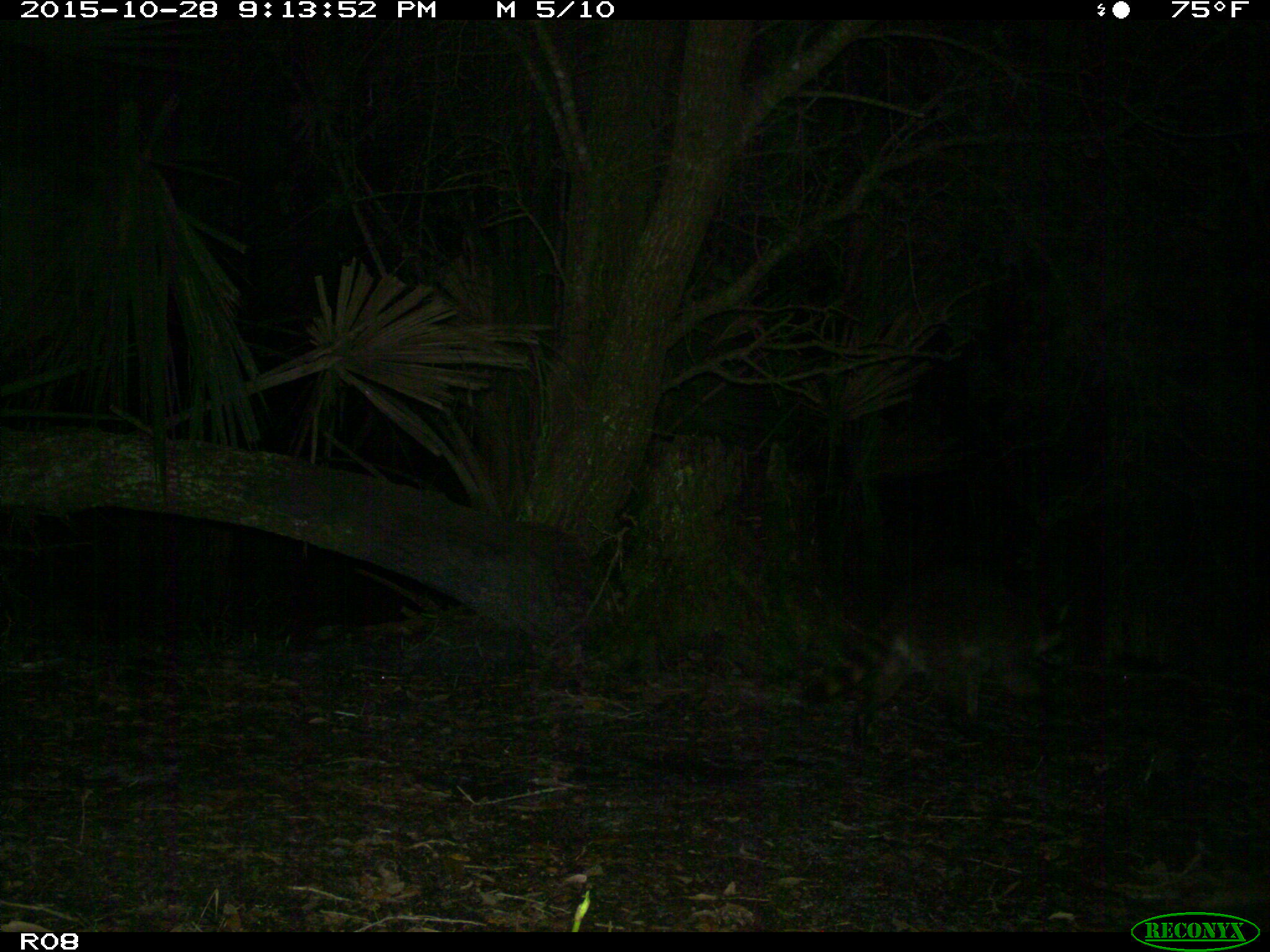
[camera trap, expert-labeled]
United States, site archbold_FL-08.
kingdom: Animalia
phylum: Chordata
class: Mammalia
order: Carnivora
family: Procyonidae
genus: Procyon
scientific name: Procyon lotor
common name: common raccoon